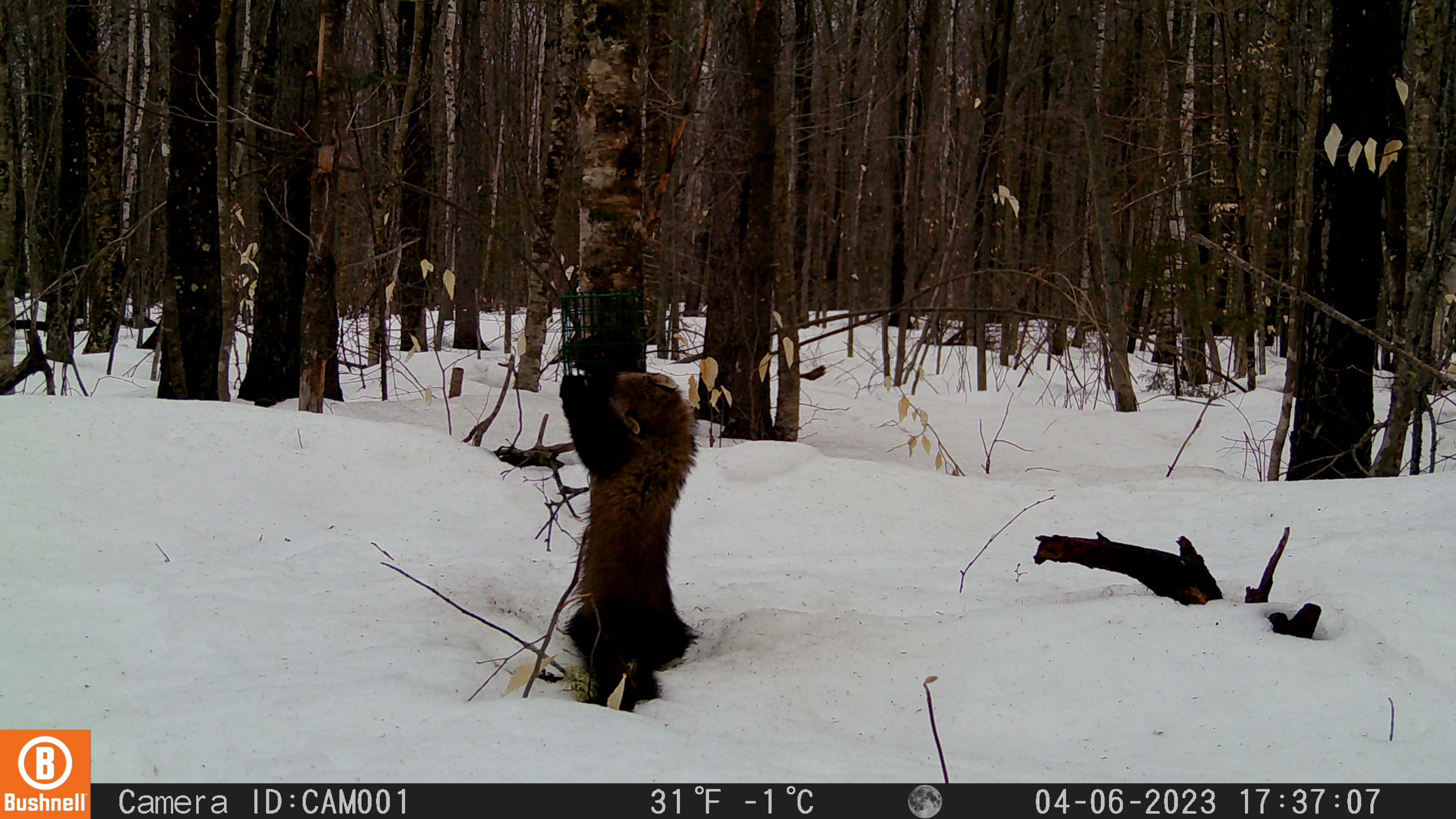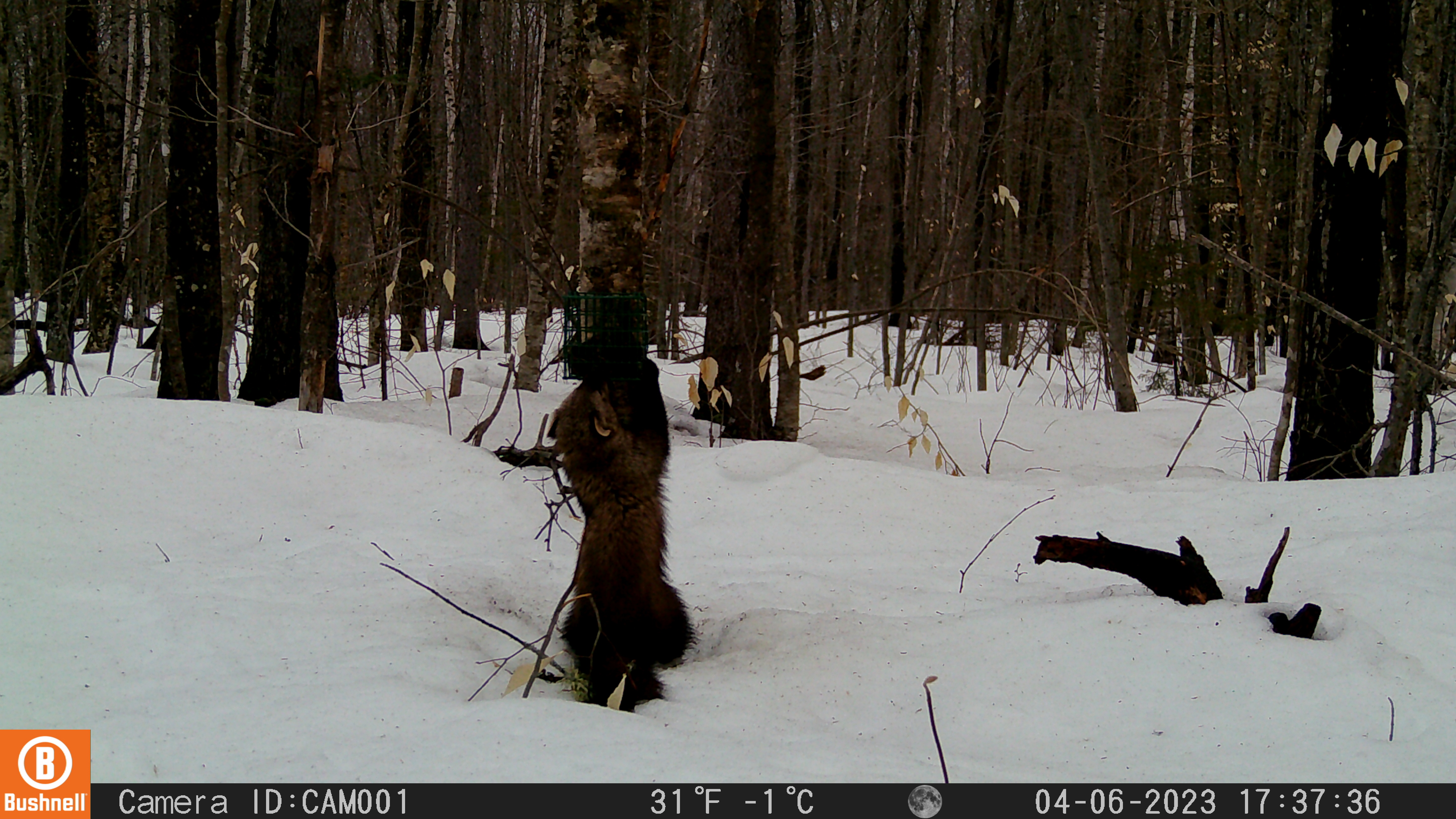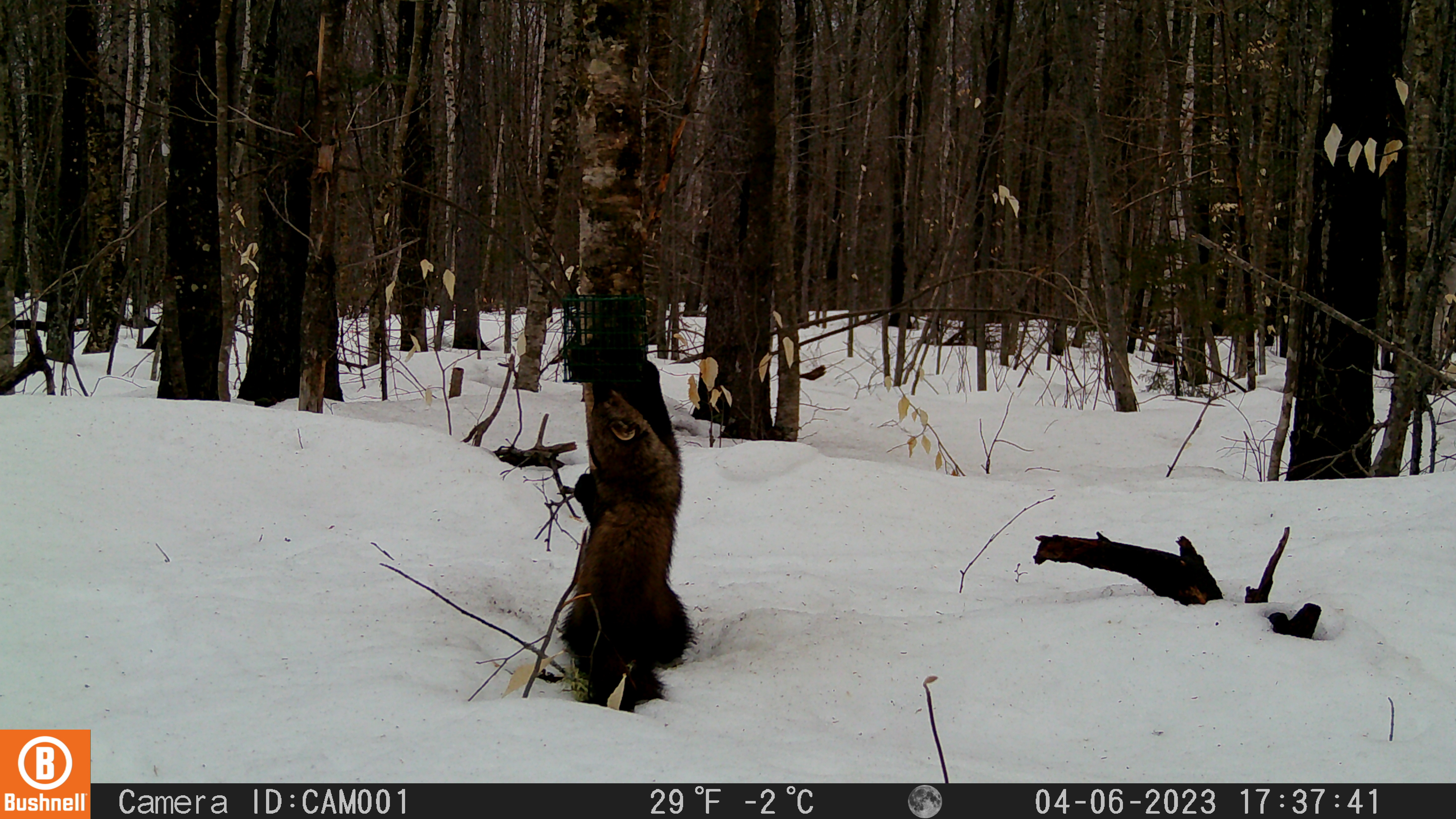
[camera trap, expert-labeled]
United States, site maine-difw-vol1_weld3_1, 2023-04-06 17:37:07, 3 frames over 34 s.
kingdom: Animalia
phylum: Chordata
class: Mammalia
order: Carnivora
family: Mustelidae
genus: Pekania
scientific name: Pekania pennanti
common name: fisher